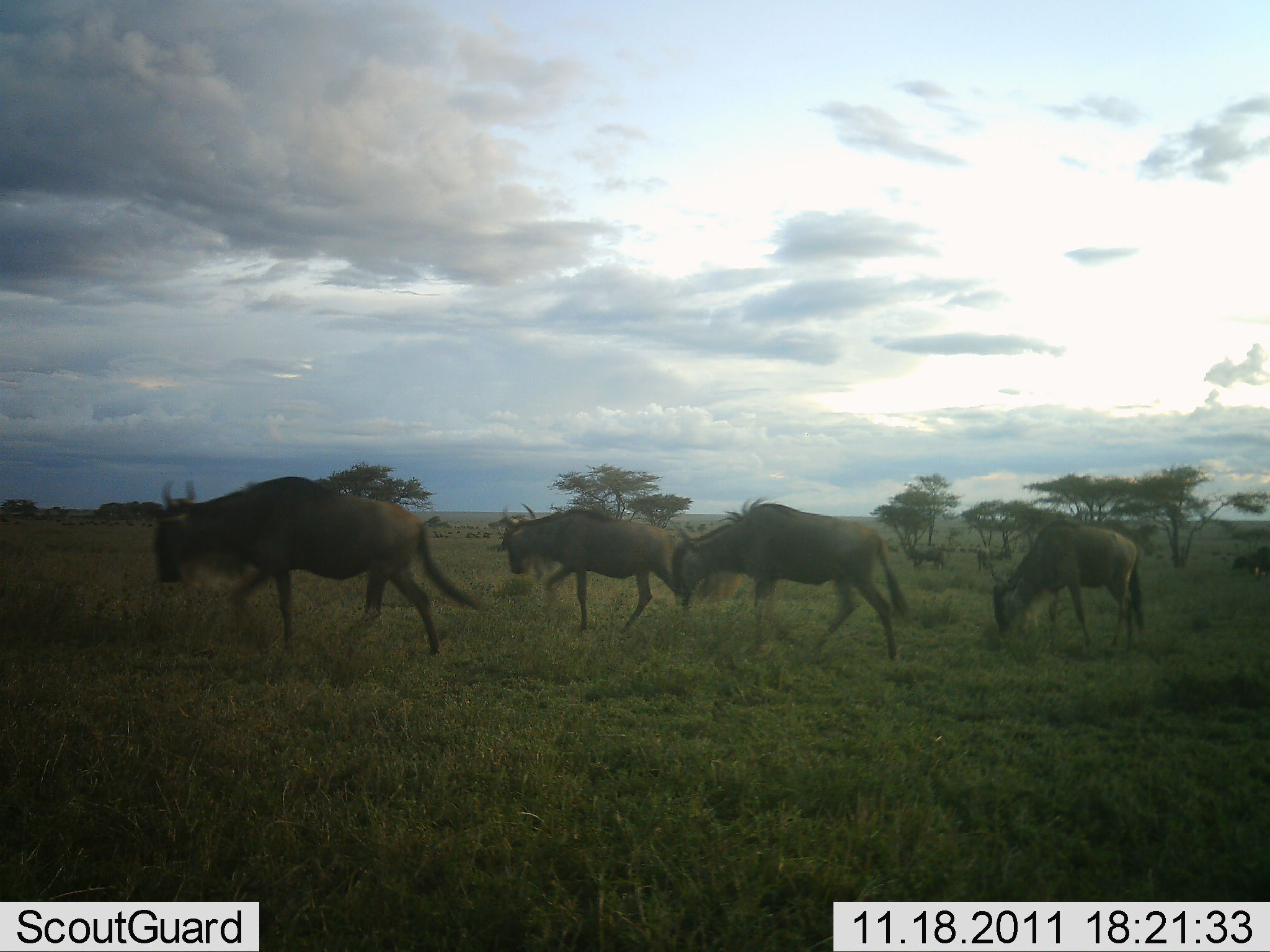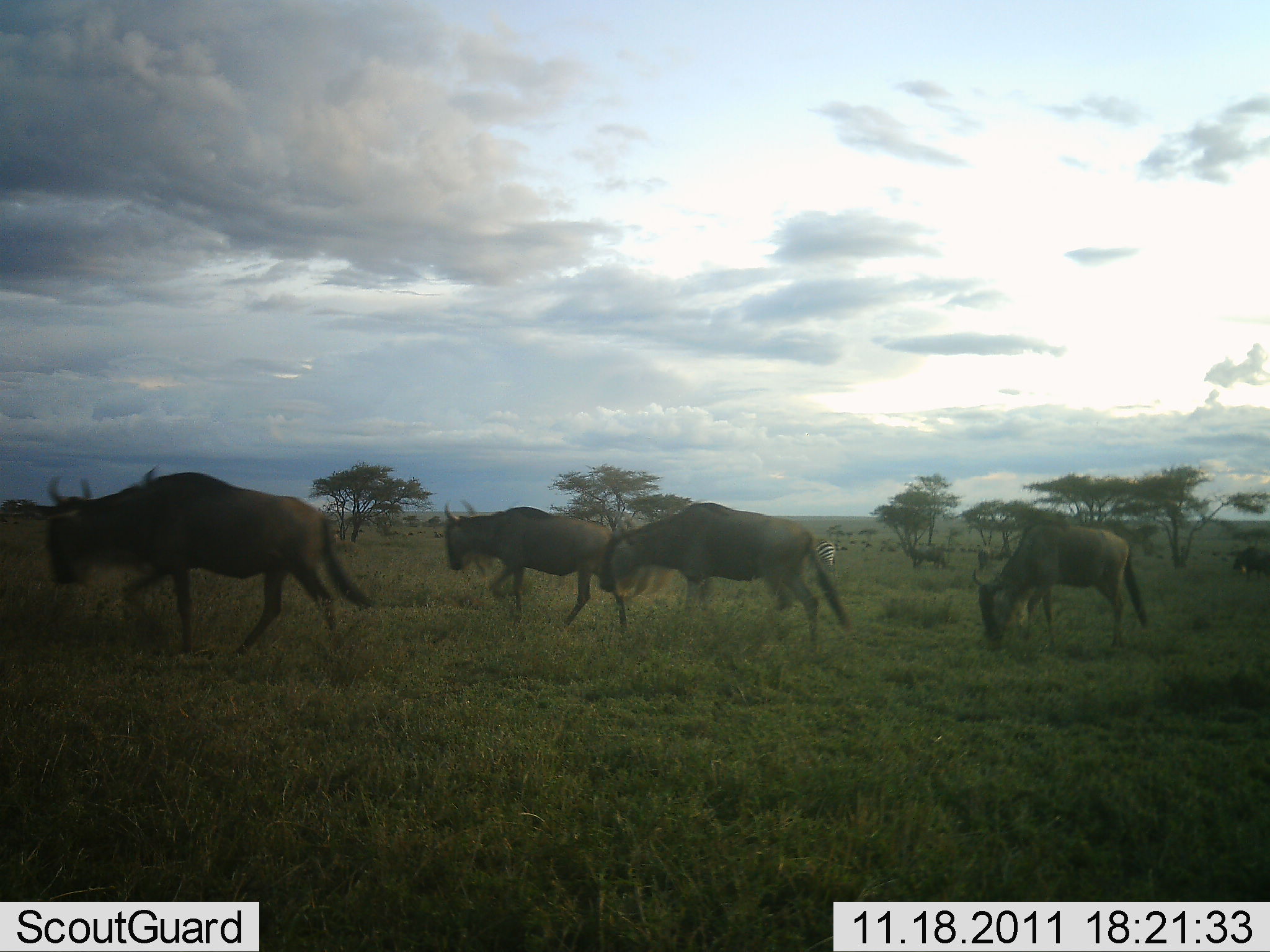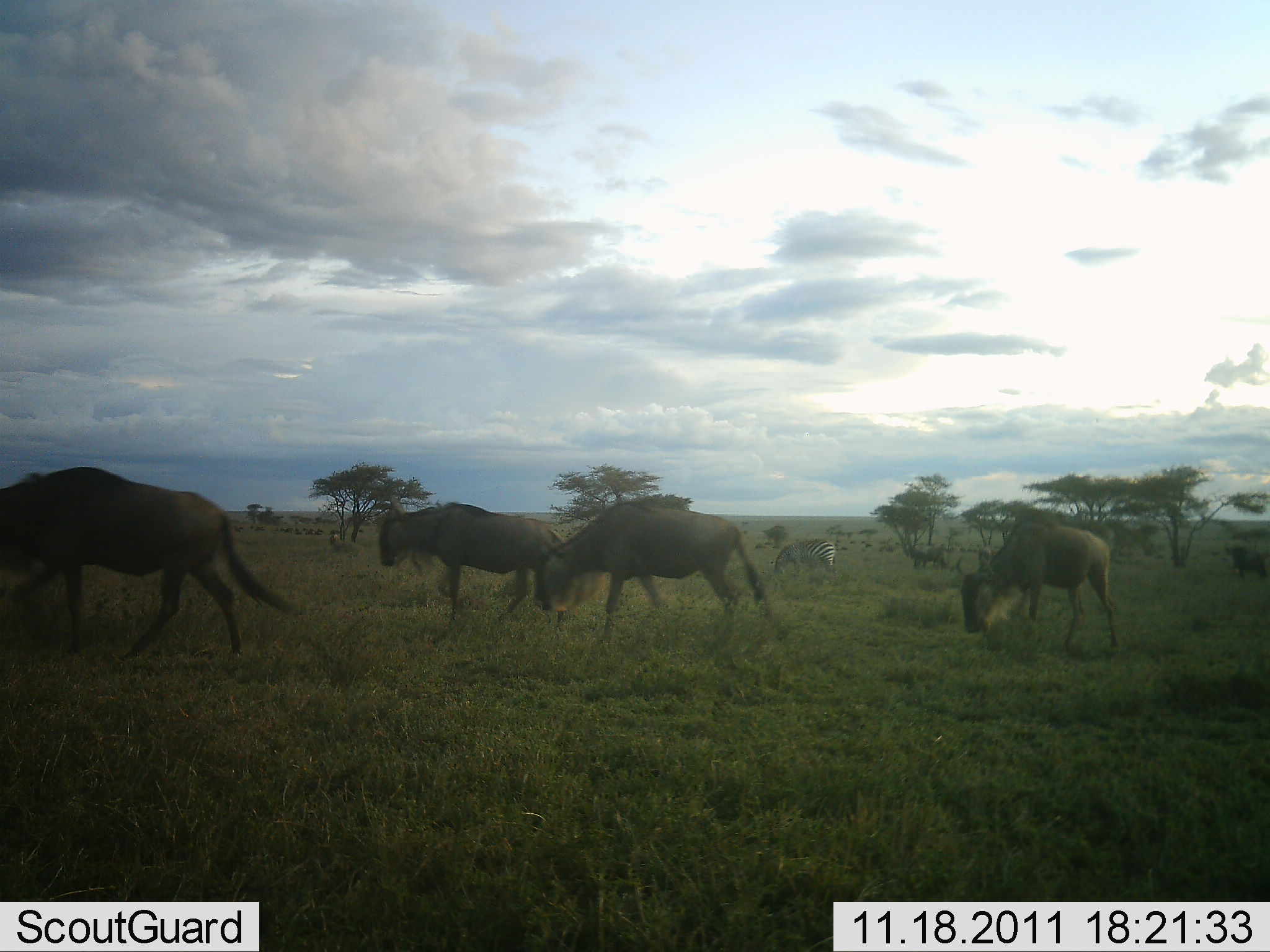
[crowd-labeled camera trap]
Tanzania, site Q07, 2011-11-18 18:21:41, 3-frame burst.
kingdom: Animalia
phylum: Chordata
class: Mammalia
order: Artiodactyla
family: Bovidae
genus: Connochaetes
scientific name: Connochaetes taurinus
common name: blue wildebeest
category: wildebeest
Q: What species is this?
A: Wildebeest (blue wildebeest) (Connochaetes taurinus).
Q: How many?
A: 5.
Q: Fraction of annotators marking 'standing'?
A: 22%.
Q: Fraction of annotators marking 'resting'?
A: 0%.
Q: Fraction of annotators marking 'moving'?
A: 100%.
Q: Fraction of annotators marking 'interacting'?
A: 6%.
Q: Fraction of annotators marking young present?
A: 0%.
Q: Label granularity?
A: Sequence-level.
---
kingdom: Animalia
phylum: Chordata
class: Mammalia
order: Perissodactyla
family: Equidae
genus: Equus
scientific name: Equus quagga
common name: plains zebra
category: zebra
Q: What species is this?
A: Zebra (plains zebra) (Equus quagga).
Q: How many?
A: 1.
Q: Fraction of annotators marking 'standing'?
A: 54%.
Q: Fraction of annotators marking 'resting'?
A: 0%.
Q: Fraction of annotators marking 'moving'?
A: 15%.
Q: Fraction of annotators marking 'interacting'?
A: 0%.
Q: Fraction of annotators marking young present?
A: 0%.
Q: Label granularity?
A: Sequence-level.